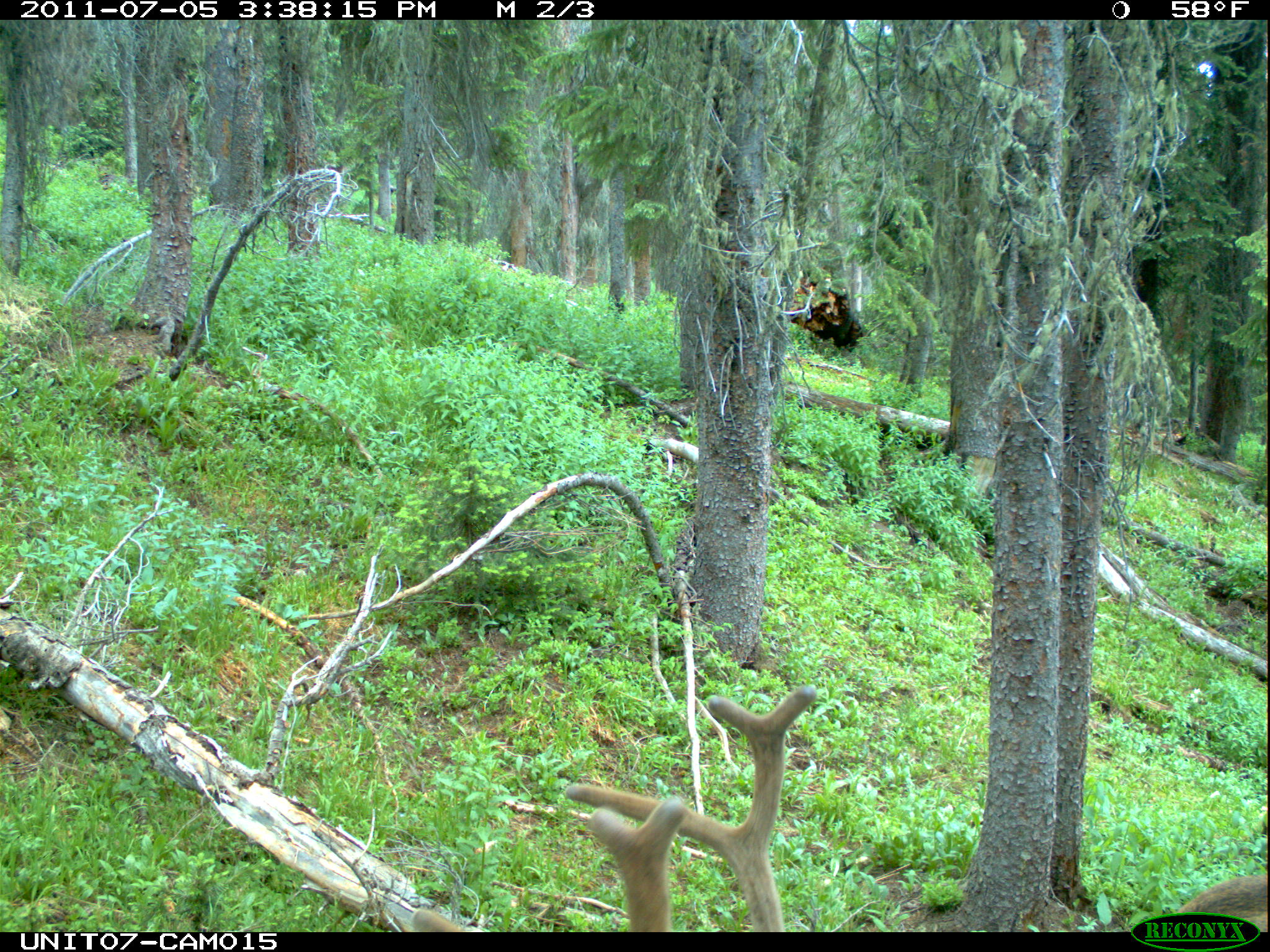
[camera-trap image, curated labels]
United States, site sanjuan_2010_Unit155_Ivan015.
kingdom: Animalia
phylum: Chordata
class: Mammalia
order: Artiodactyla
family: Cervidae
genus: Cervus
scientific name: Cervus elaphus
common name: red deer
Cervus elaphus (red deer).